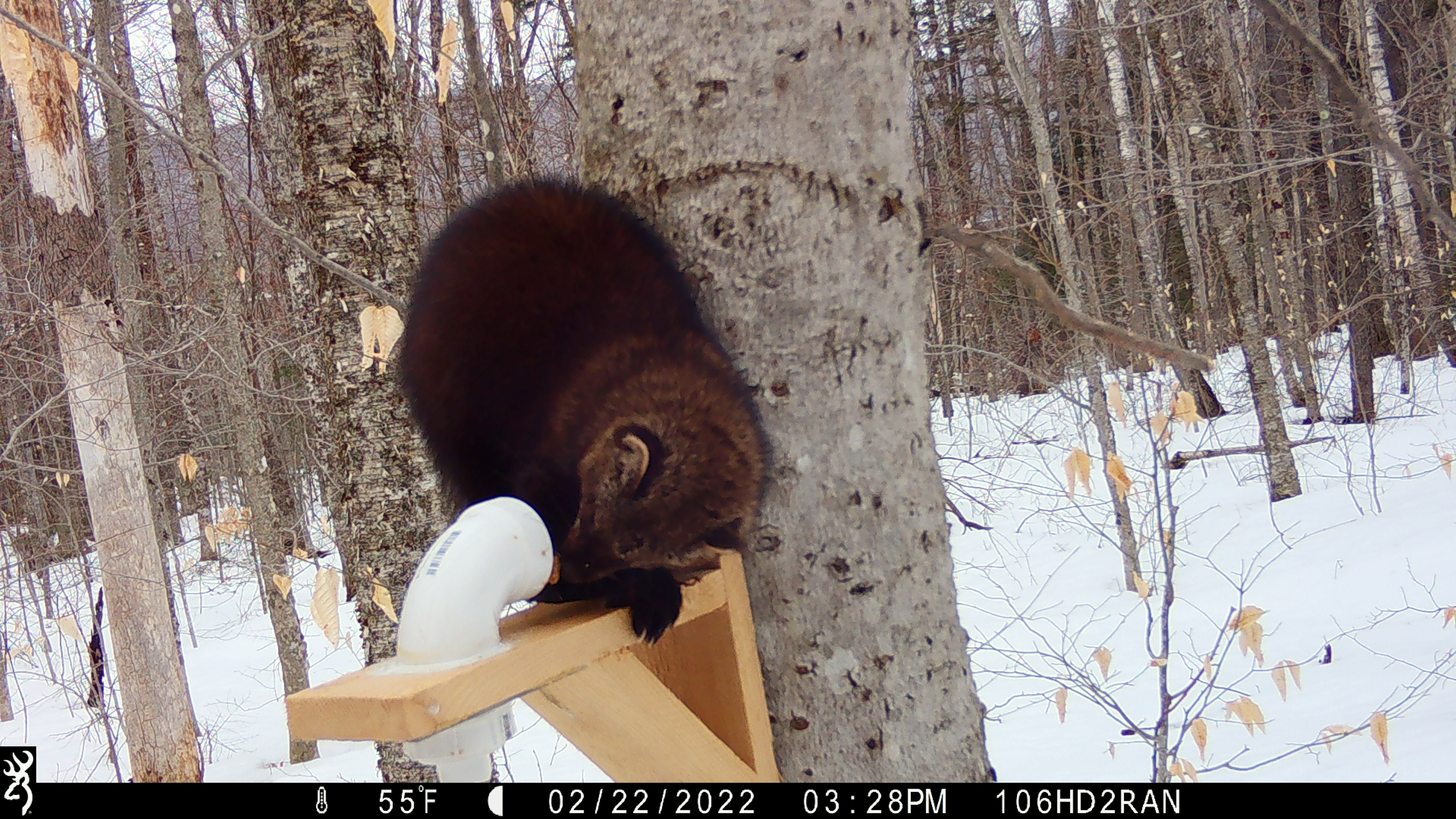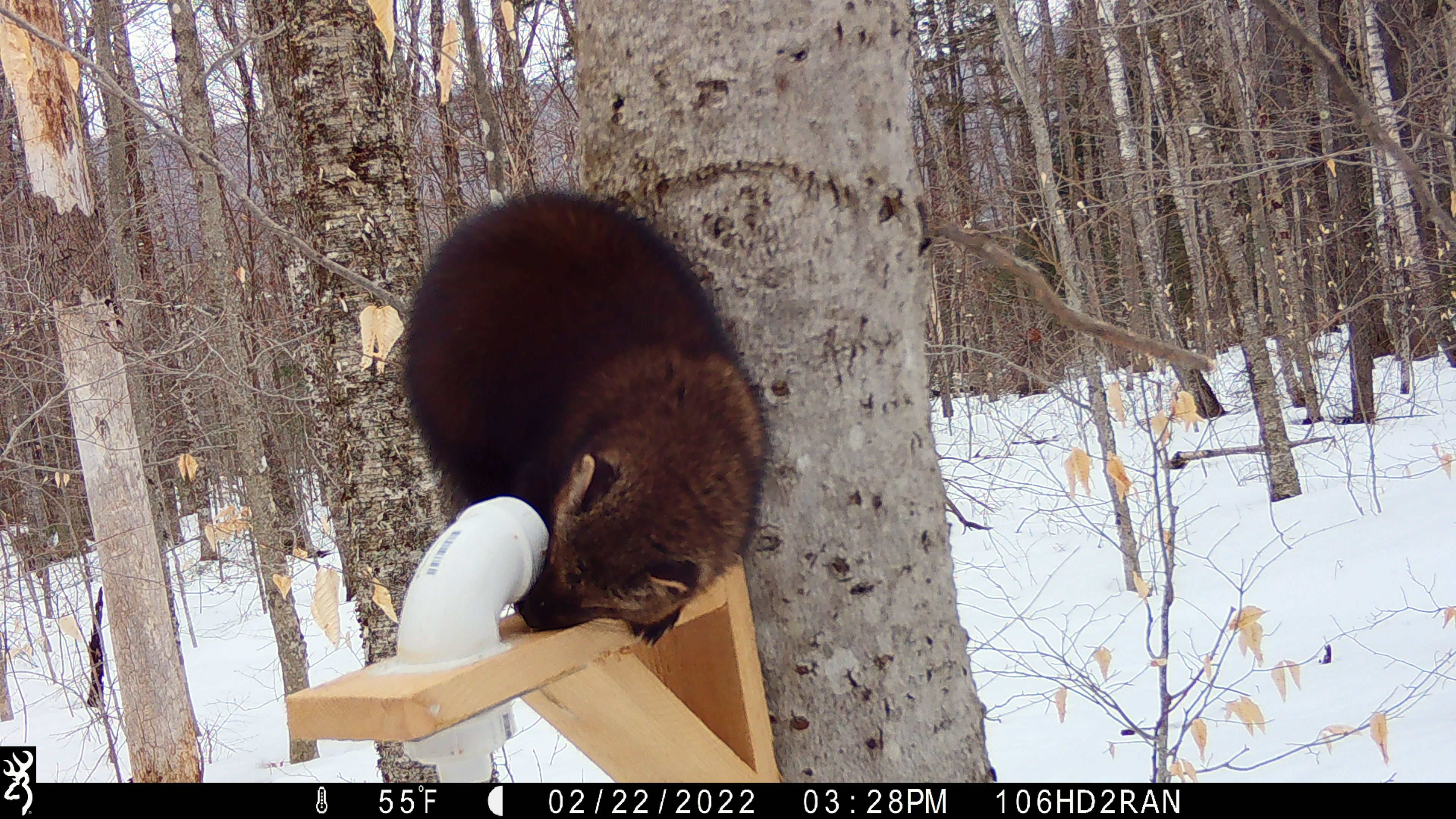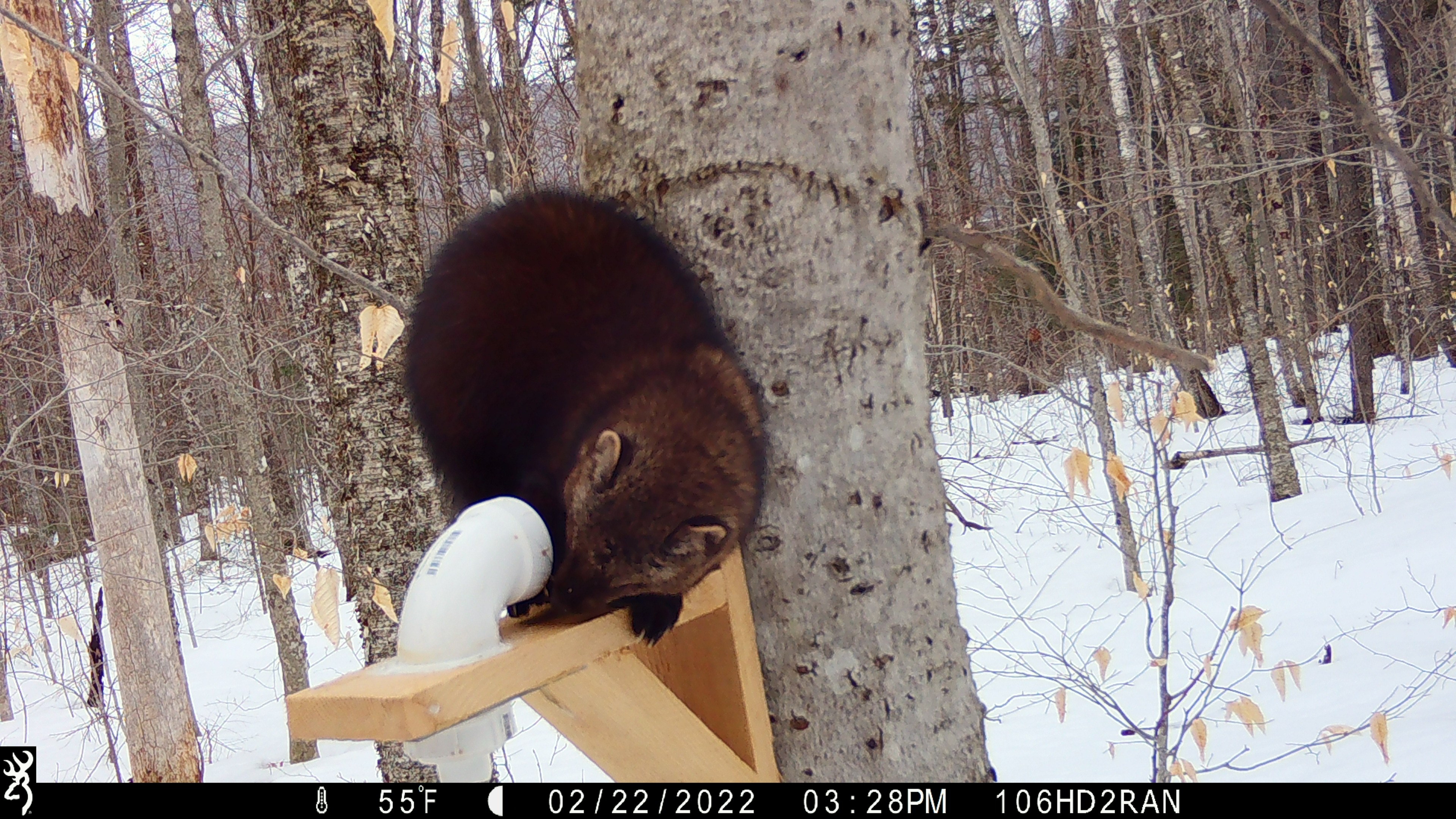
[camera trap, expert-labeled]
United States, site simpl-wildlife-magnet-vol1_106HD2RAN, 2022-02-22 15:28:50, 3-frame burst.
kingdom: Animalia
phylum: Chordata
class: Mammalia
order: Carnivora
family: Mustelidae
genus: Pekania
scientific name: Pekania pennanti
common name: fisher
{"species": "fisher (Pekania pennanti)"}